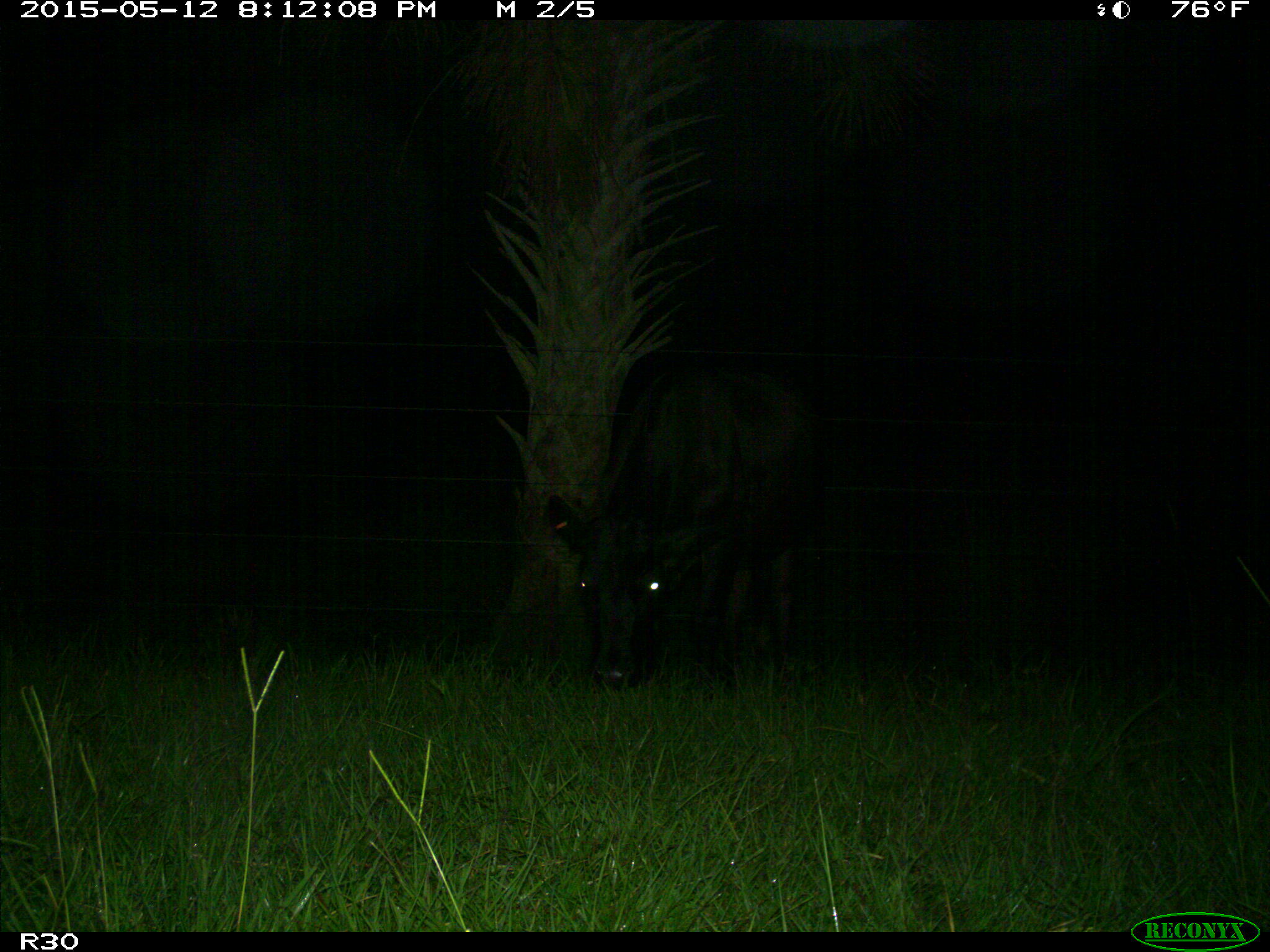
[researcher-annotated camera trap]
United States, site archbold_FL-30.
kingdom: Animalia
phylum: Chordata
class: Mammalia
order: Artiodactyla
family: Bovidae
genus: Bos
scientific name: Bos taurus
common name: domestic cow